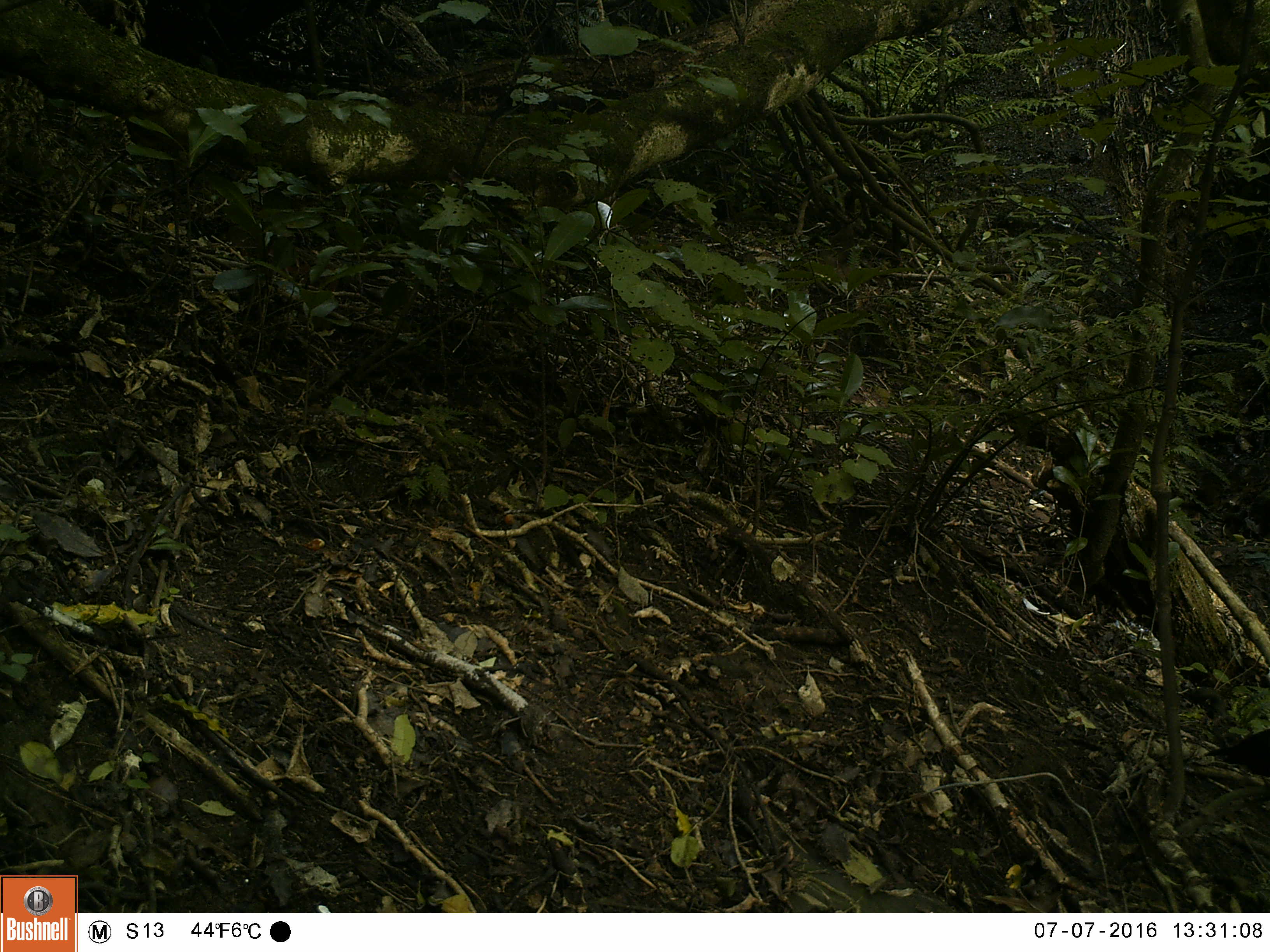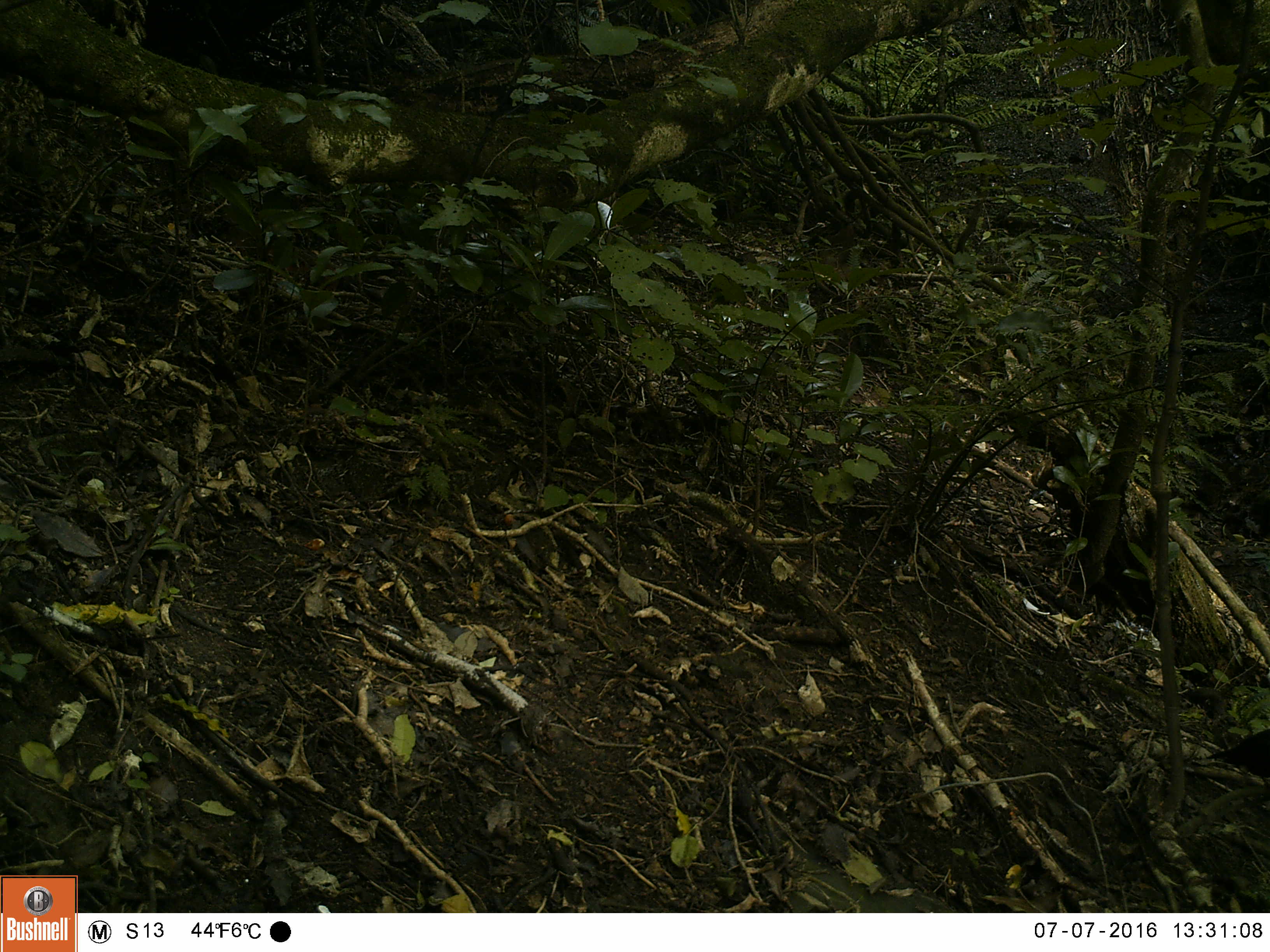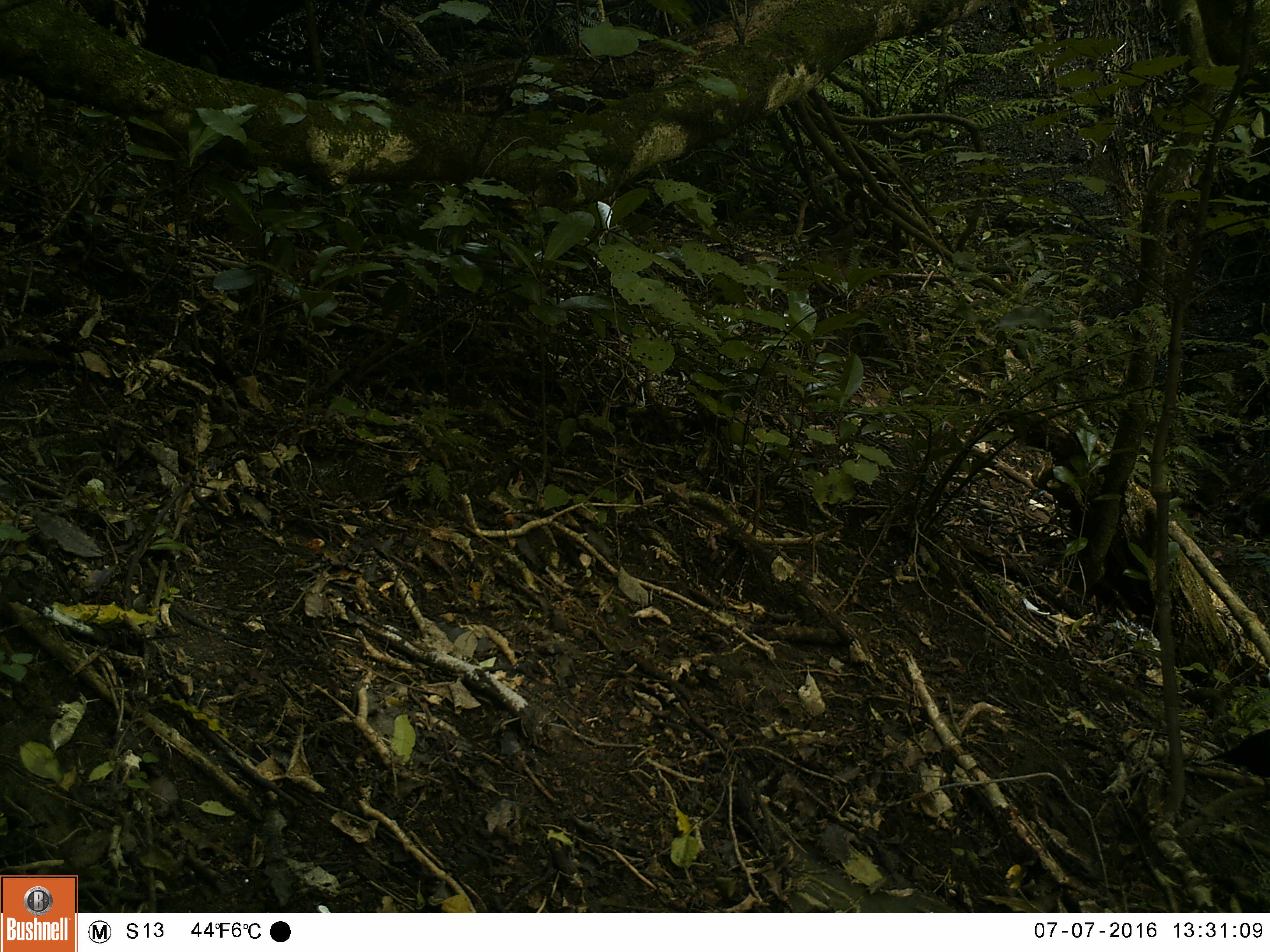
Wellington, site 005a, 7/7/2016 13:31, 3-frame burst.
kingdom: Animalia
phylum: Chordata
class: Aves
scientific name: Aves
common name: bird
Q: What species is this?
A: Bird (Aves).